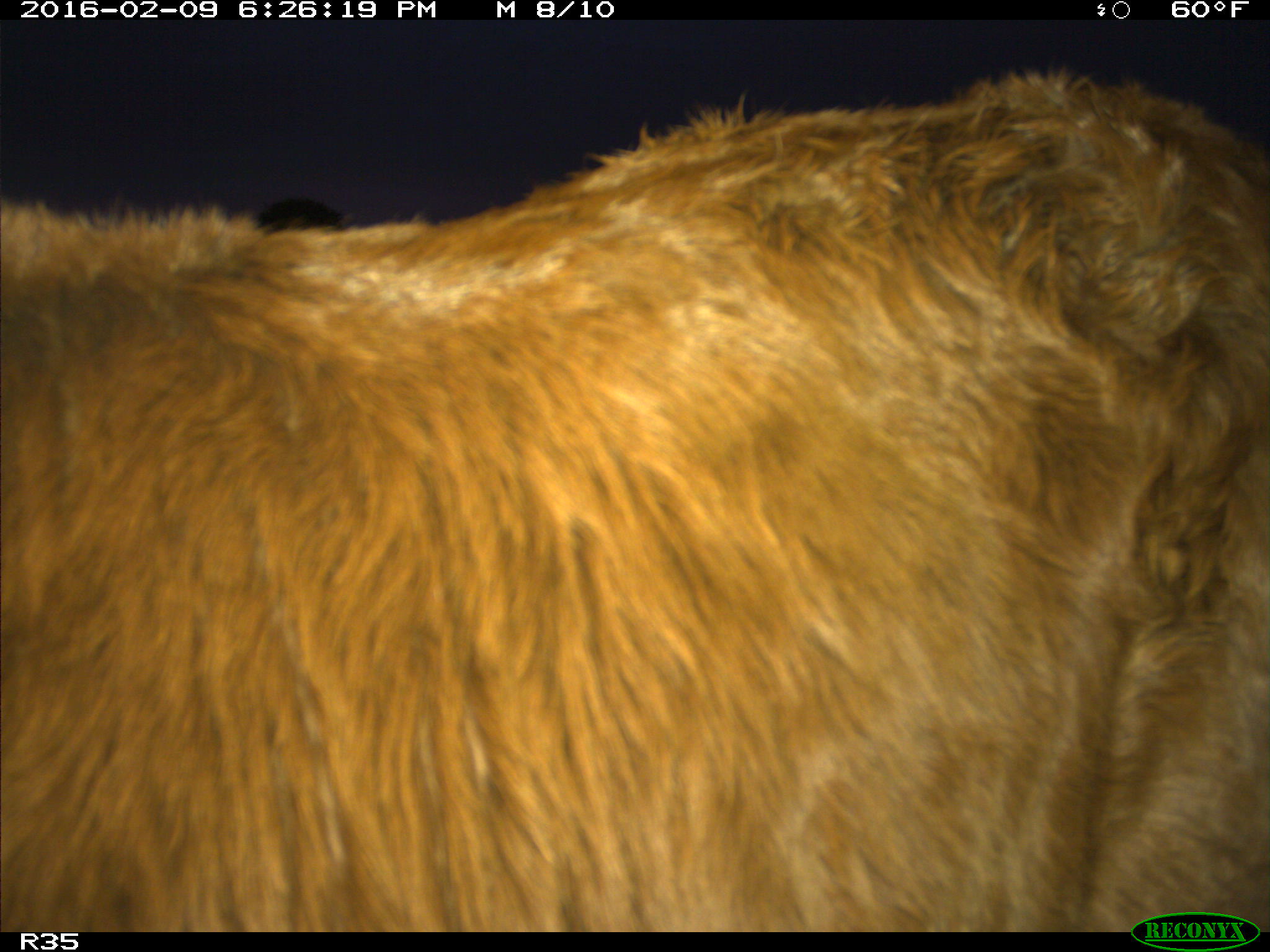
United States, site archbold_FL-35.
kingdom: Animalia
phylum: Chordata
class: Mammalia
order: Artiodactyla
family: Bovidae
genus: Bos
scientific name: Bos taurus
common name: domestic cow